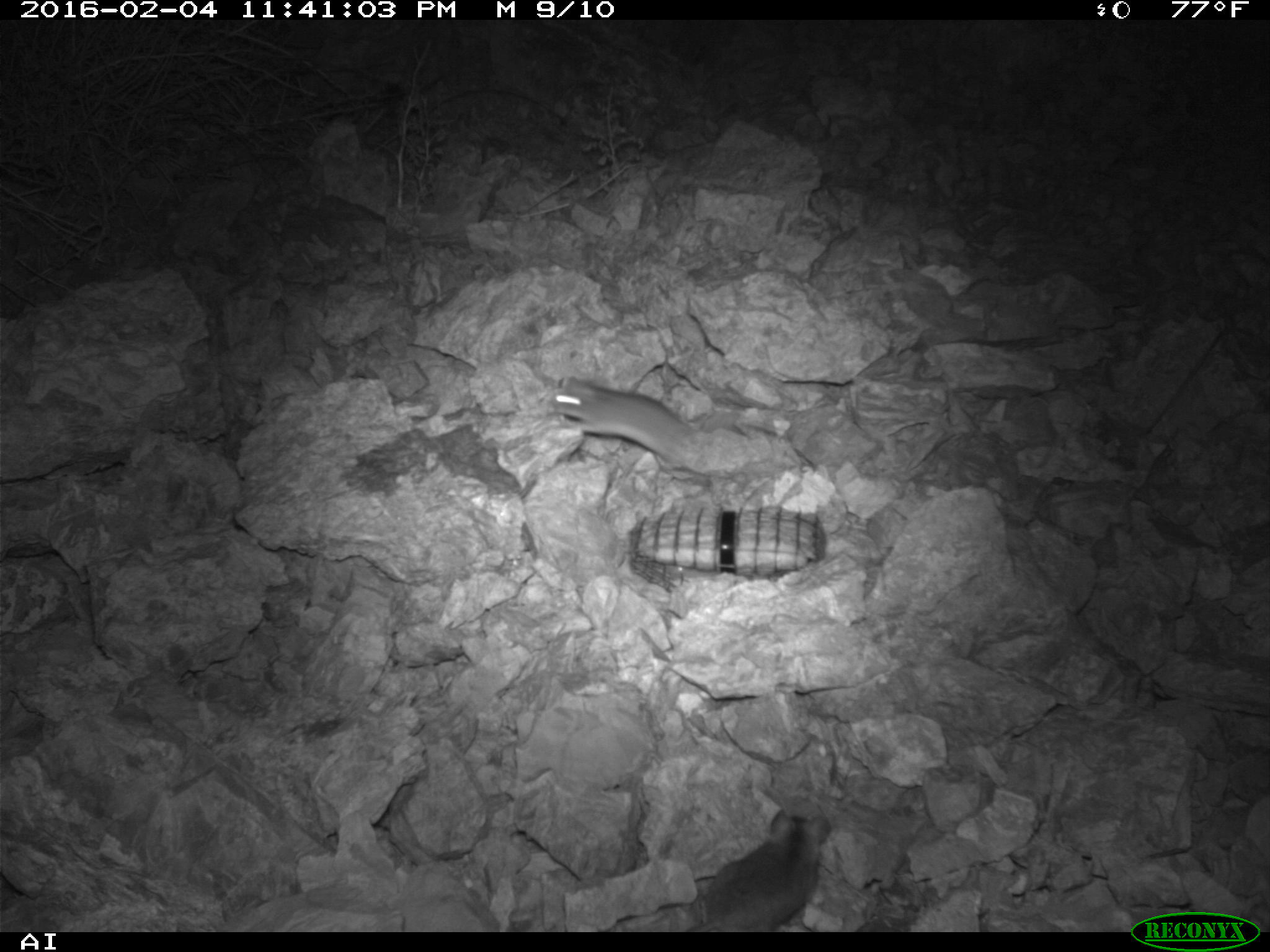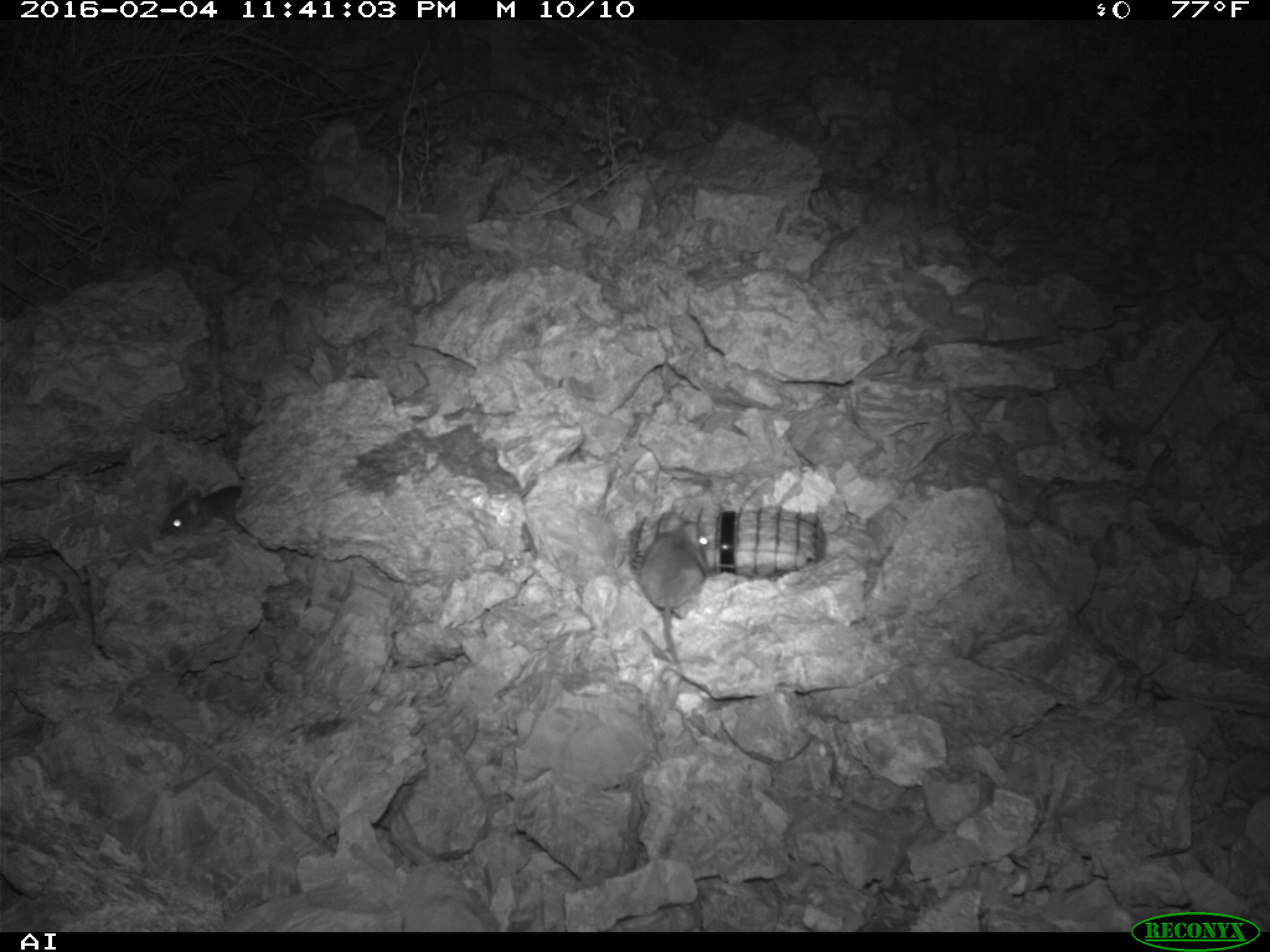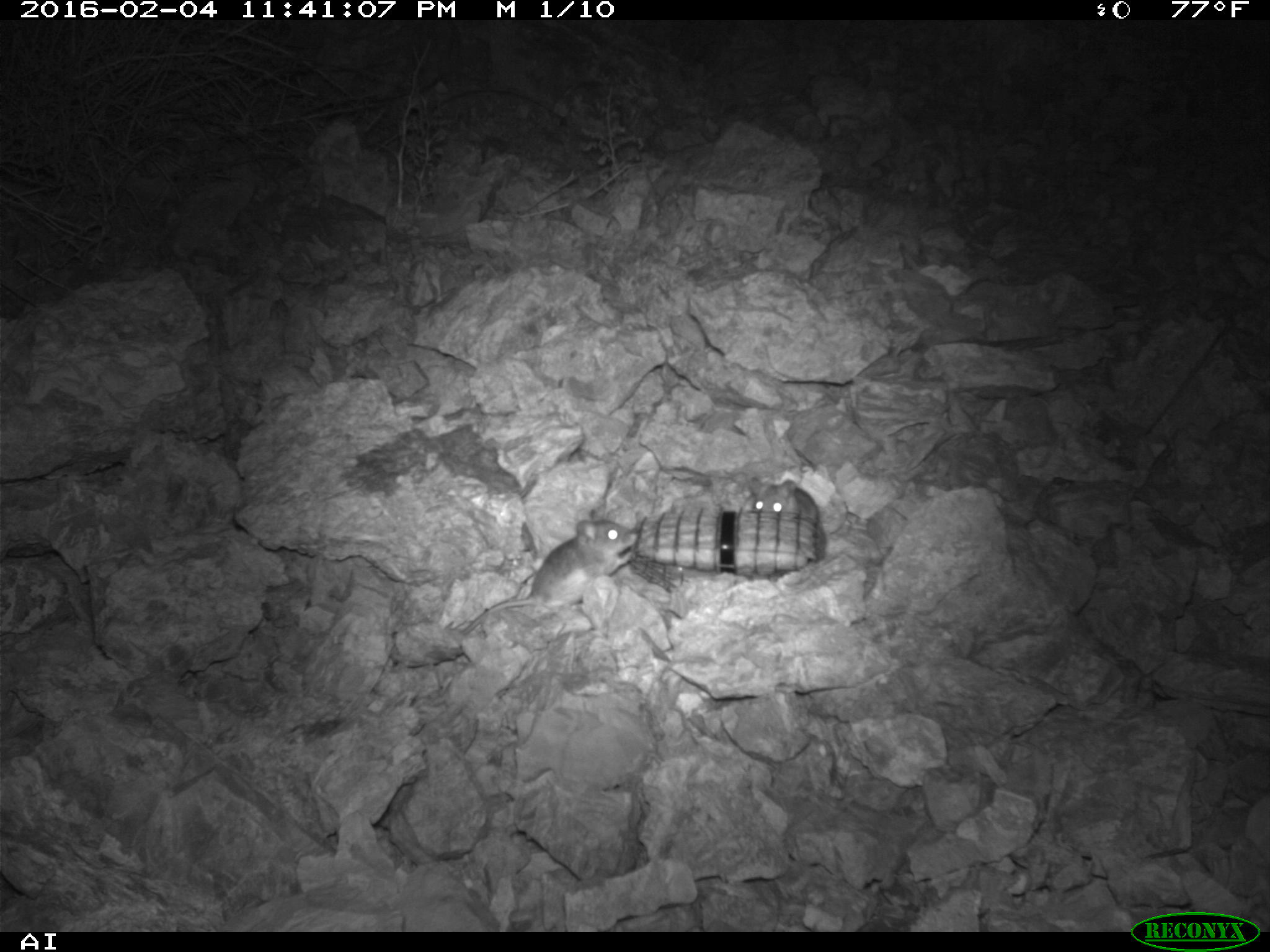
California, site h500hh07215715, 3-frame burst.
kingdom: Animalia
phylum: Chordata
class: Mammalia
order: Rodentia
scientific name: Rodentia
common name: rodent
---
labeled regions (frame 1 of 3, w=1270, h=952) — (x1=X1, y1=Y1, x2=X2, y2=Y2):
rodent: (x1=686, y1=809, x2=830, y2=932); (x1=552, y1=377, x2=697, y2=469)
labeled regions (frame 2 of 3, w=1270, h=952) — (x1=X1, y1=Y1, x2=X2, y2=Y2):
rodent: (x1=637, y1=511, x2=709, y2=681); (x1=156, y1=485, x2=247, y2=543)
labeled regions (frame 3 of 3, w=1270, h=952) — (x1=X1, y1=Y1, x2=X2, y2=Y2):
rodent: (x1=458, y1=518, x2=636, y2=635); (x1=737, y1=478, x2=820, y2=514)